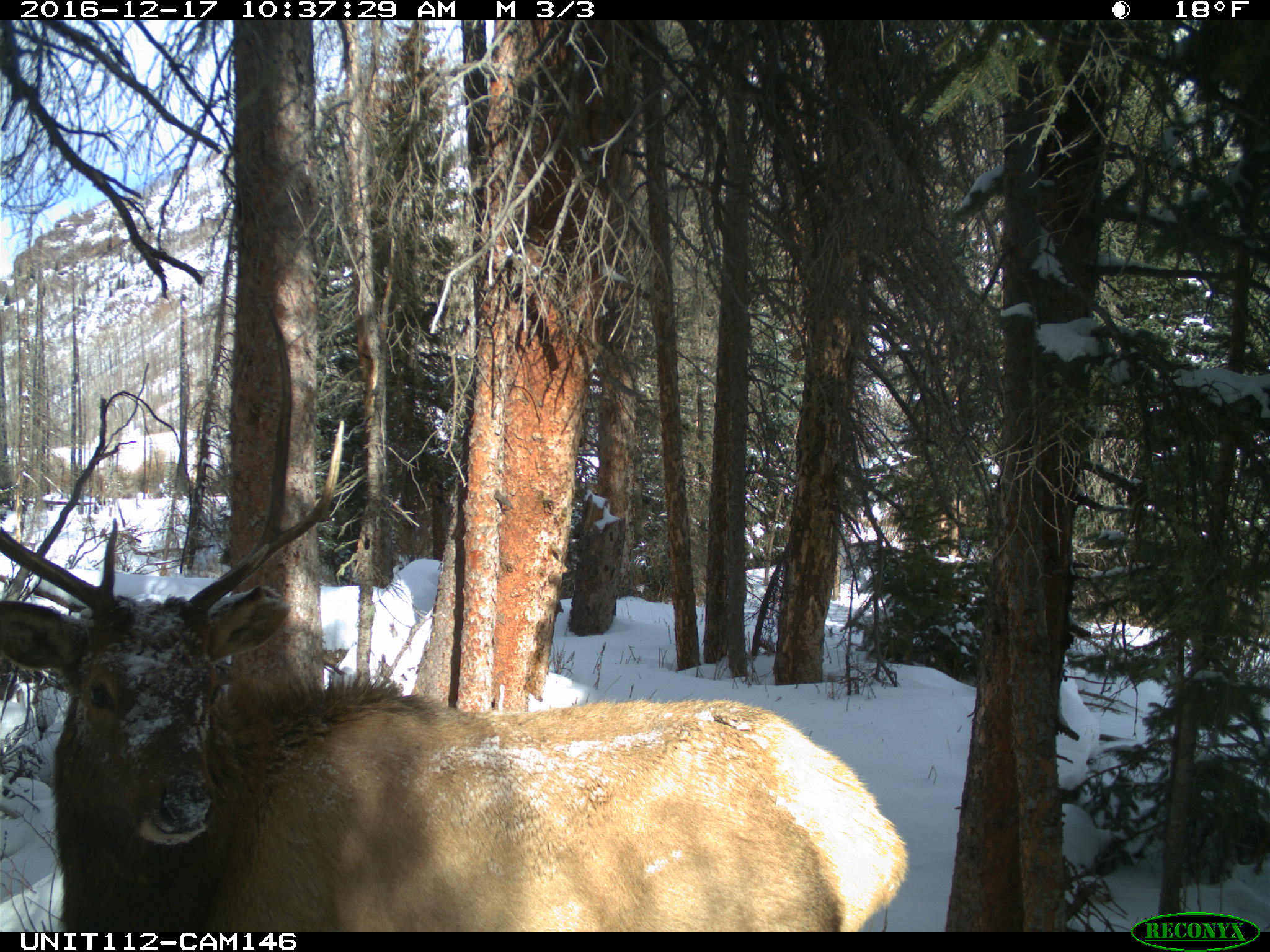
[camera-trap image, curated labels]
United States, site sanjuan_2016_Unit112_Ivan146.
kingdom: Animalia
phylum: Chordata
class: Mammalia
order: Artiodactyla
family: Cervidae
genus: Cervus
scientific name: Cervus elaphus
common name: red deer